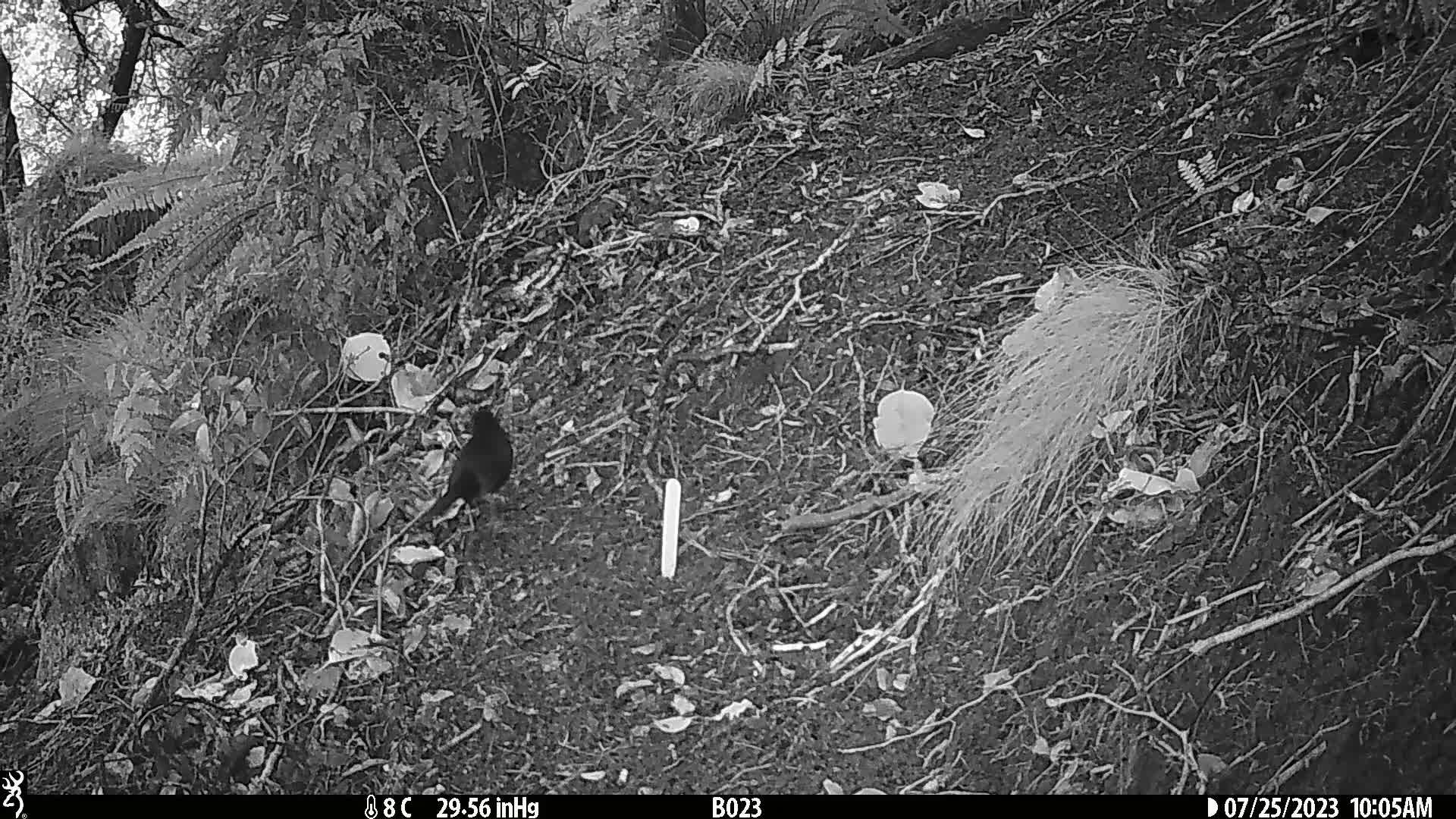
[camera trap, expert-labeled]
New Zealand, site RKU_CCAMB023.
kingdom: Animalia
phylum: Chordata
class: Aves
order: Passeriformes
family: Turdidae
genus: Turdus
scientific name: Turdus merula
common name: eurasian blackbird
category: blackbird